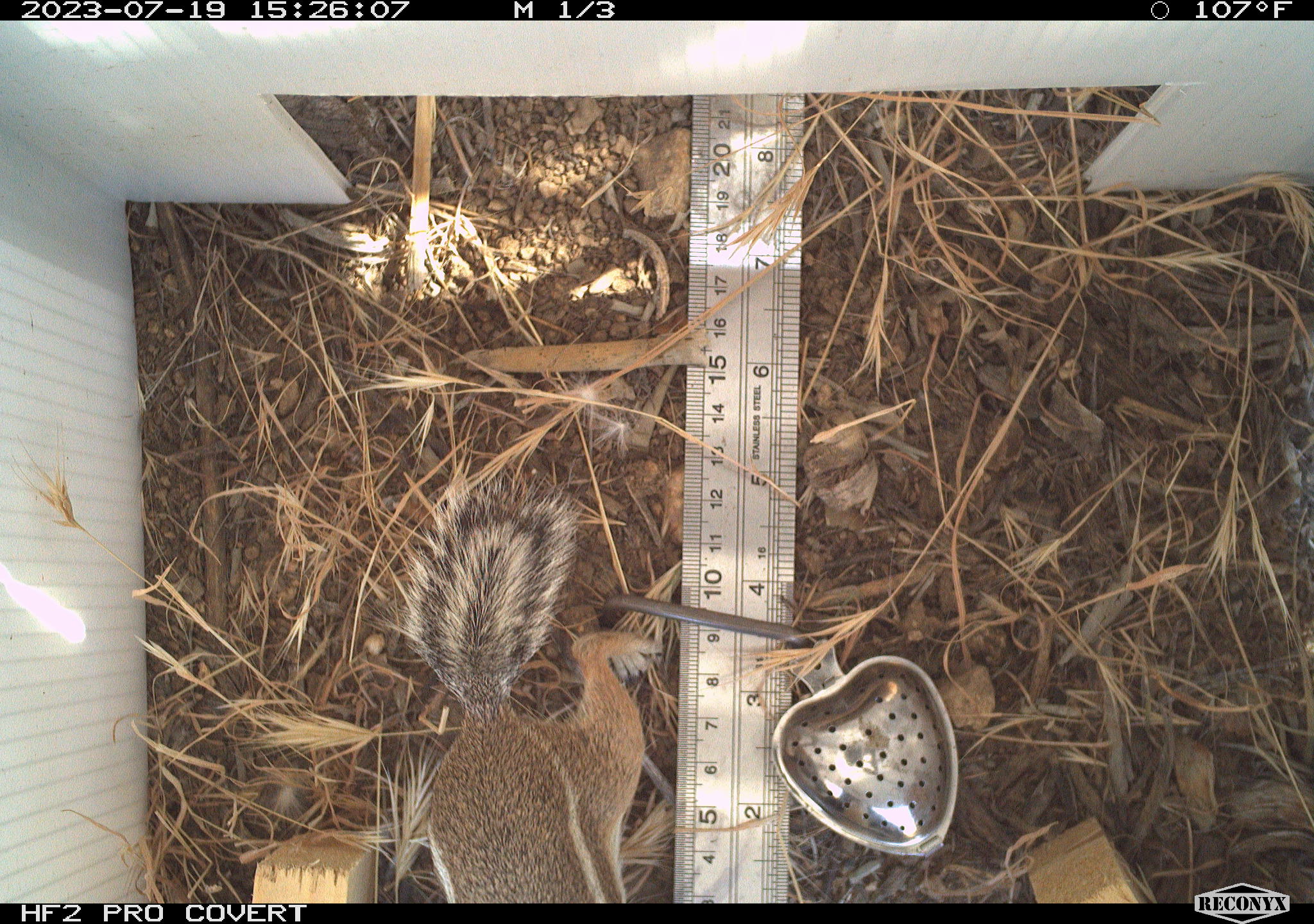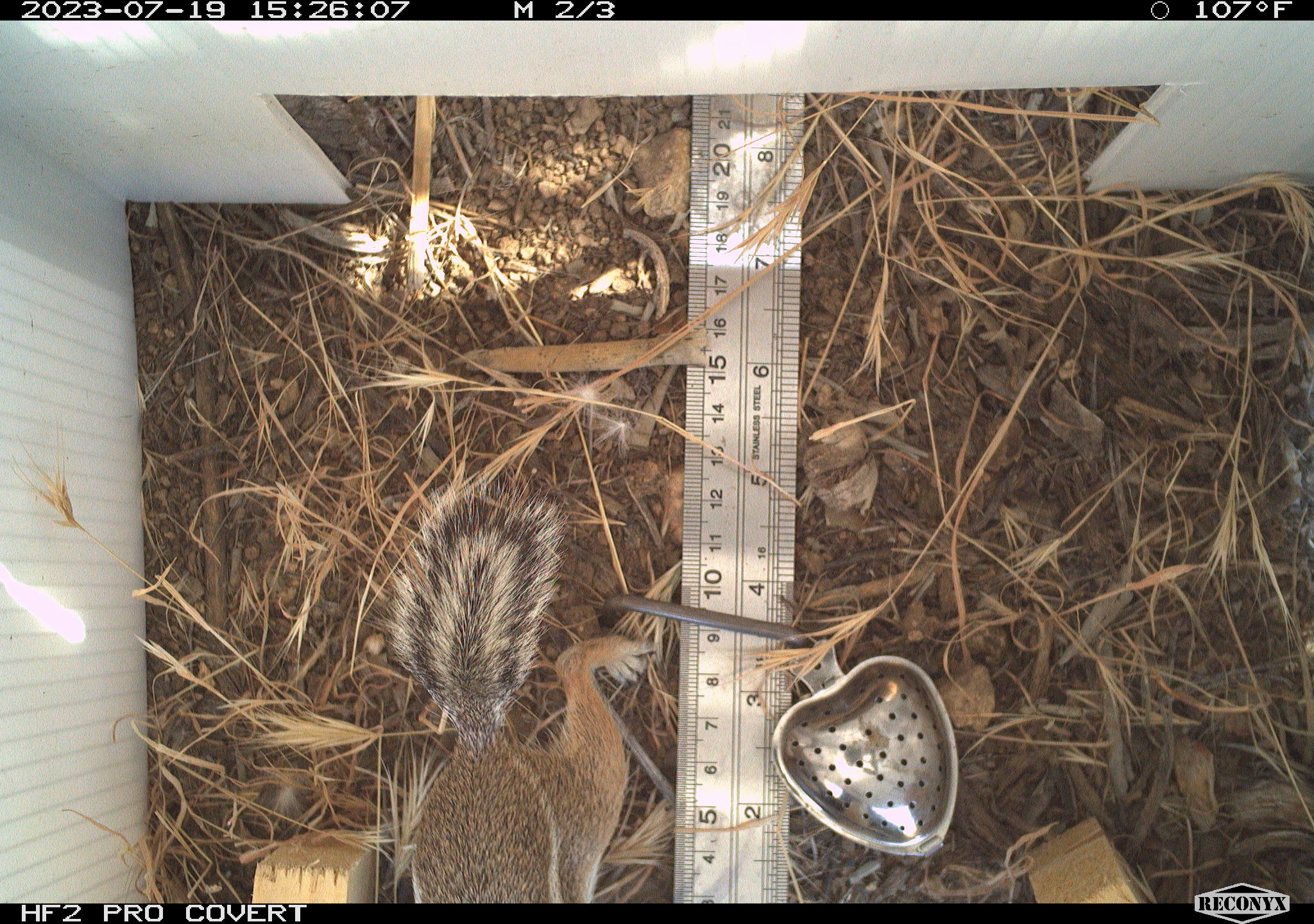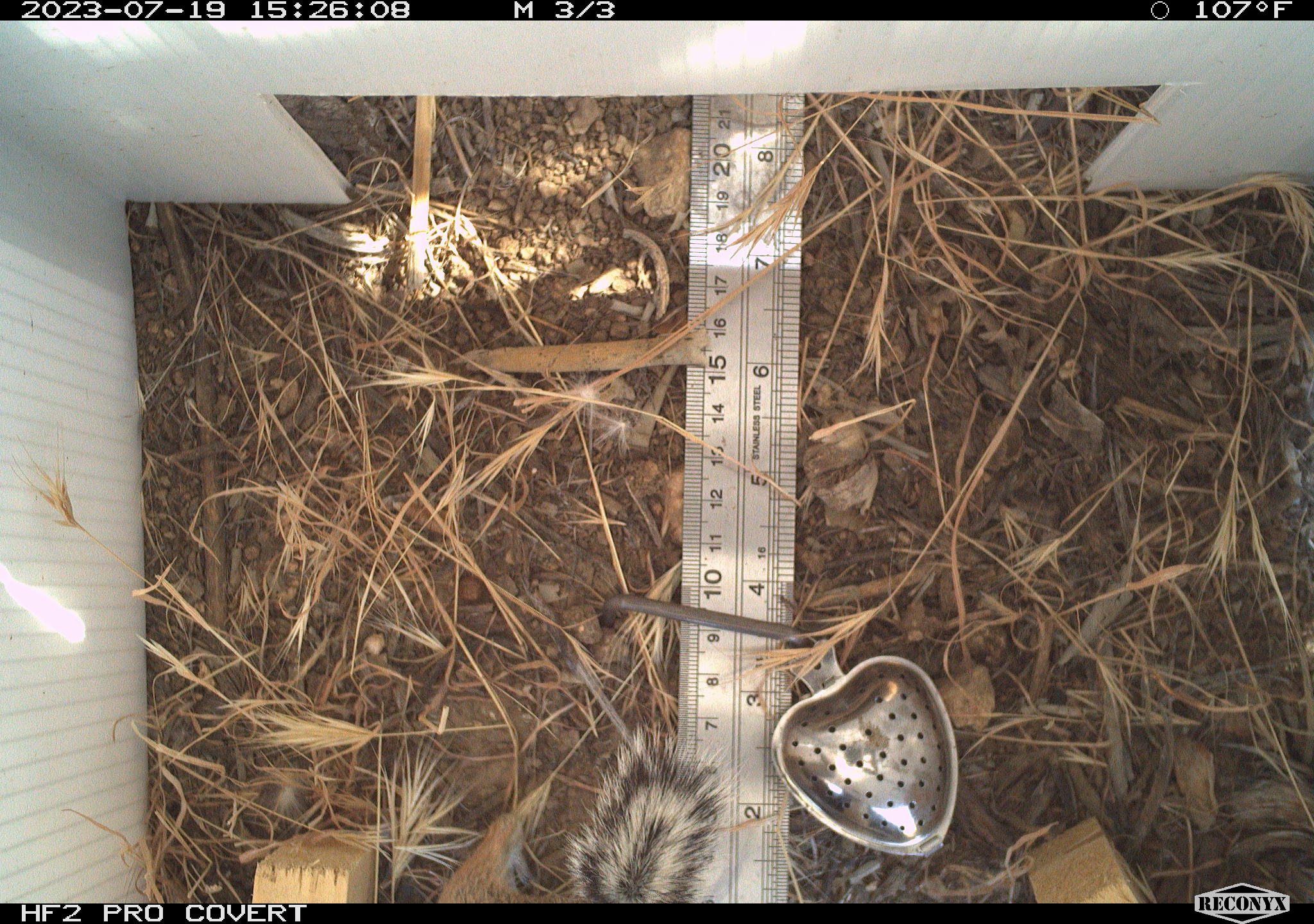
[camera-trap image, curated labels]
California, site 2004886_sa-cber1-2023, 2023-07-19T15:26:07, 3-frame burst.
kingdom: Animalia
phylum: Chordata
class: Mammalia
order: Rodentia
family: Sciuridae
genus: Ammospermophilus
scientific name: Ammospermophilus leucurus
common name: white-tailed antelope squirrel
White-tailed antelope squirrel (Ammospermophilus leucurus).